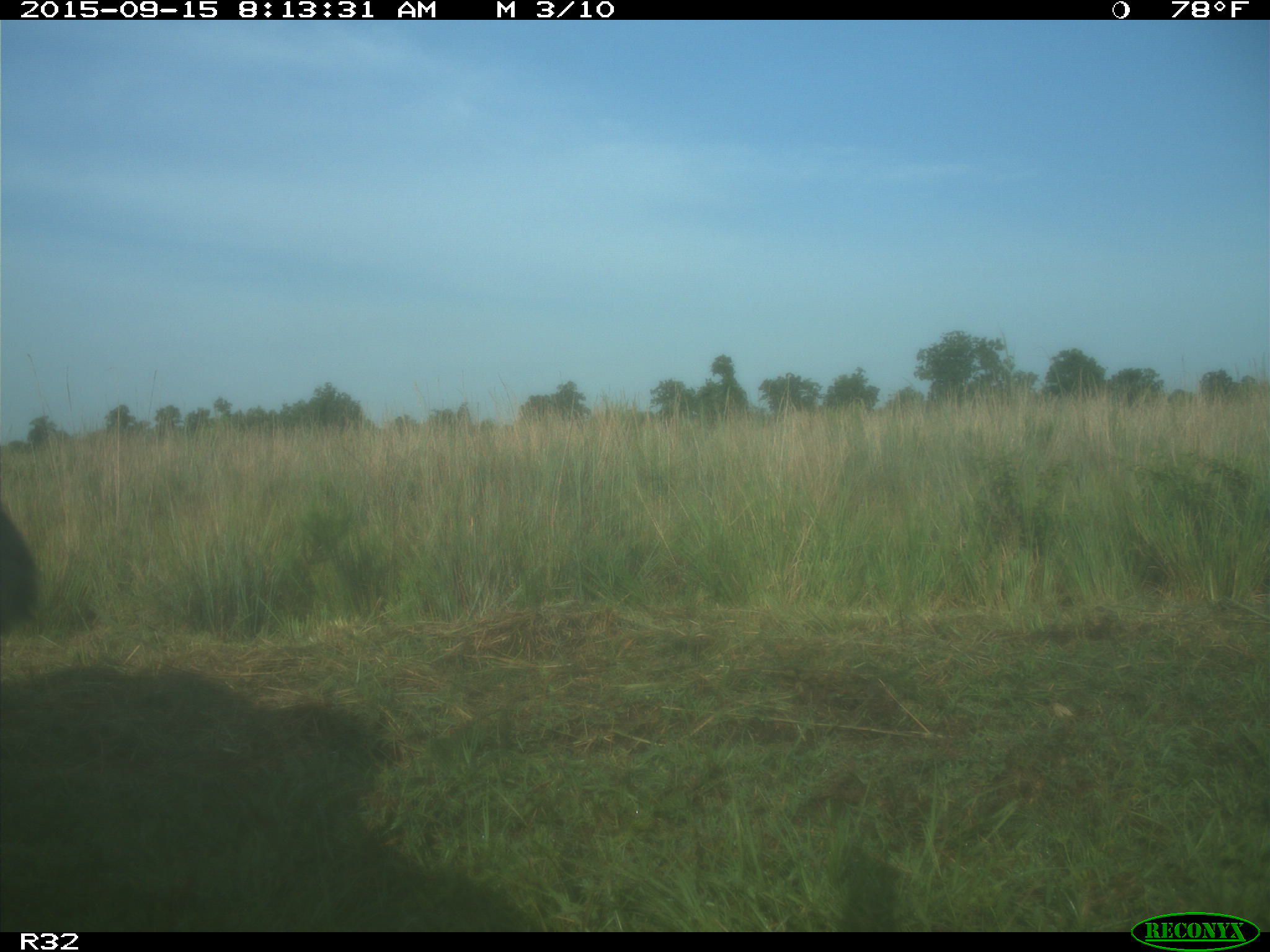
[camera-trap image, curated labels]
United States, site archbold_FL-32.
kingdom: Animalia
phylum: Chordata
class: Mammalia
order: Artiodactyla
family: Bovidae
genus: Bos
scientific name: Bos taurus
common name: domestic cow